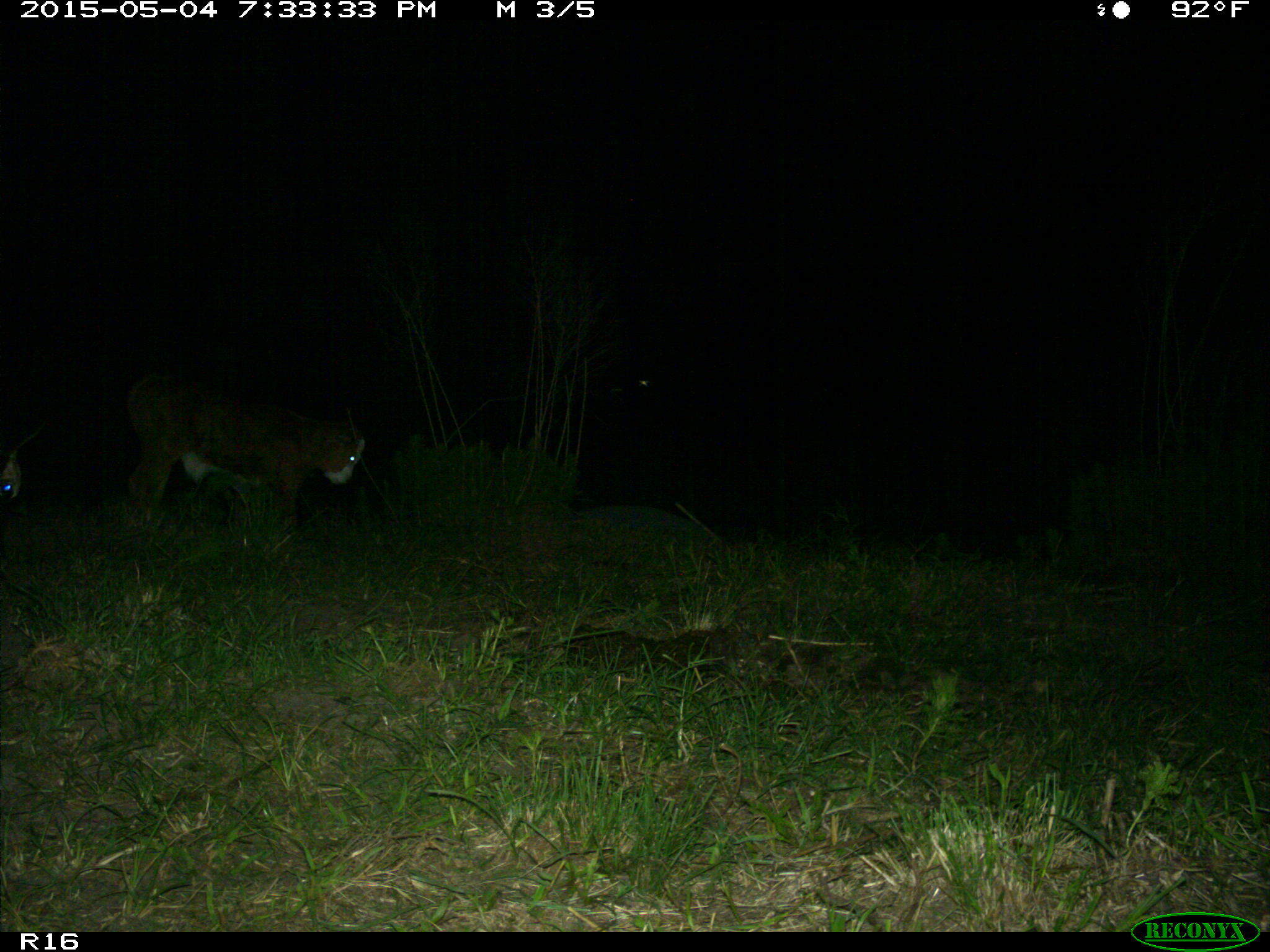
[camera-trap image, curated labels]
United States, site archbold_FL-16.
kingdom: Animalia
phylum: Chordata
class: Mammalia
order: Artiodactyla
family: Bovidae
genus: Bos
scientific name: Bos taurus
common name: domestic cow